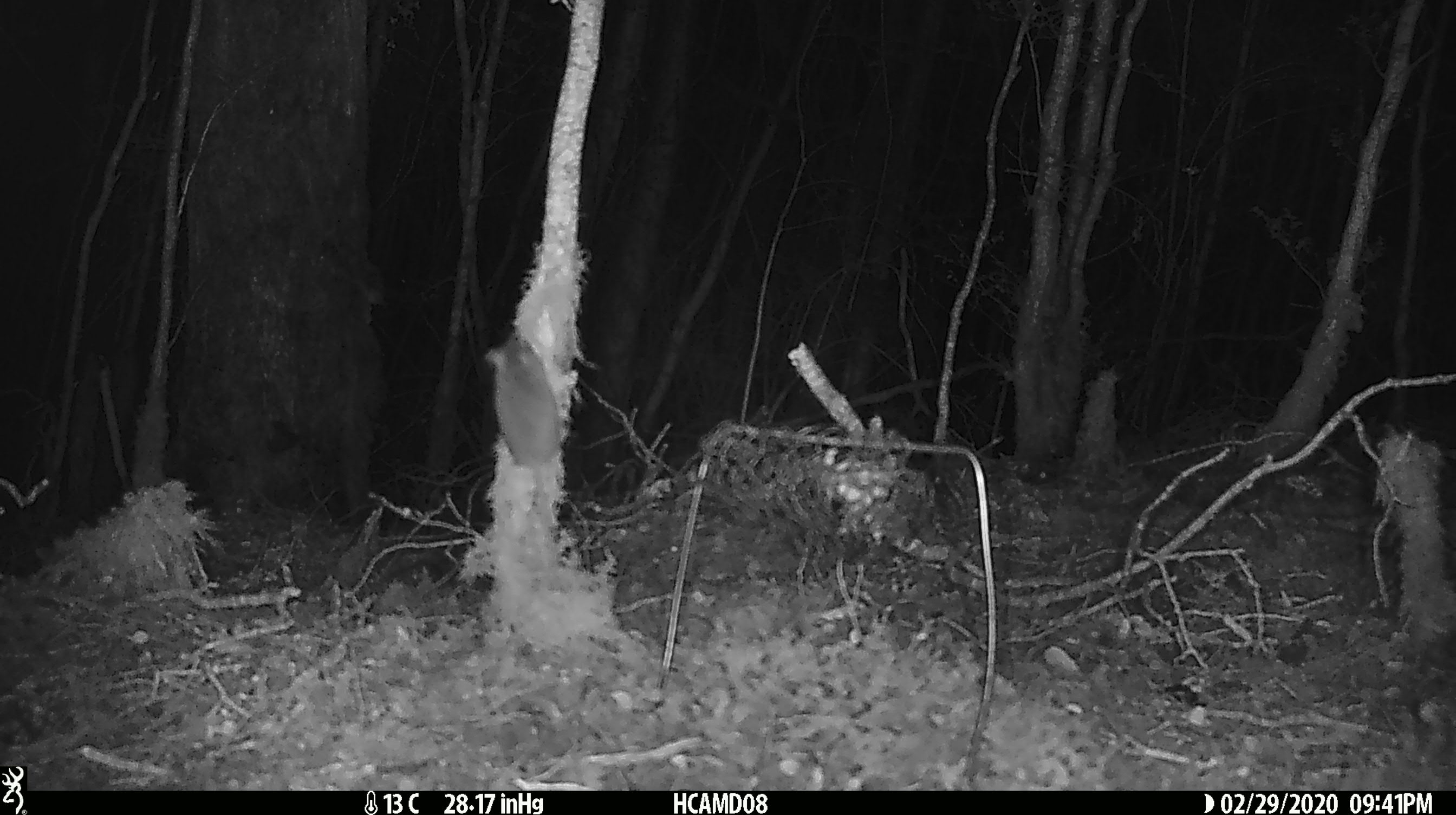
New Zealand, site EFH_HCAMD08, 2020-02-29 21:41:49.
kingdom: Animalia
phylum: Chordata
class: Mammalia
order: Rodentia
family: Muridae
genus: Mus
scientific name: Mus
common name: mouse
Mouse (Mus).